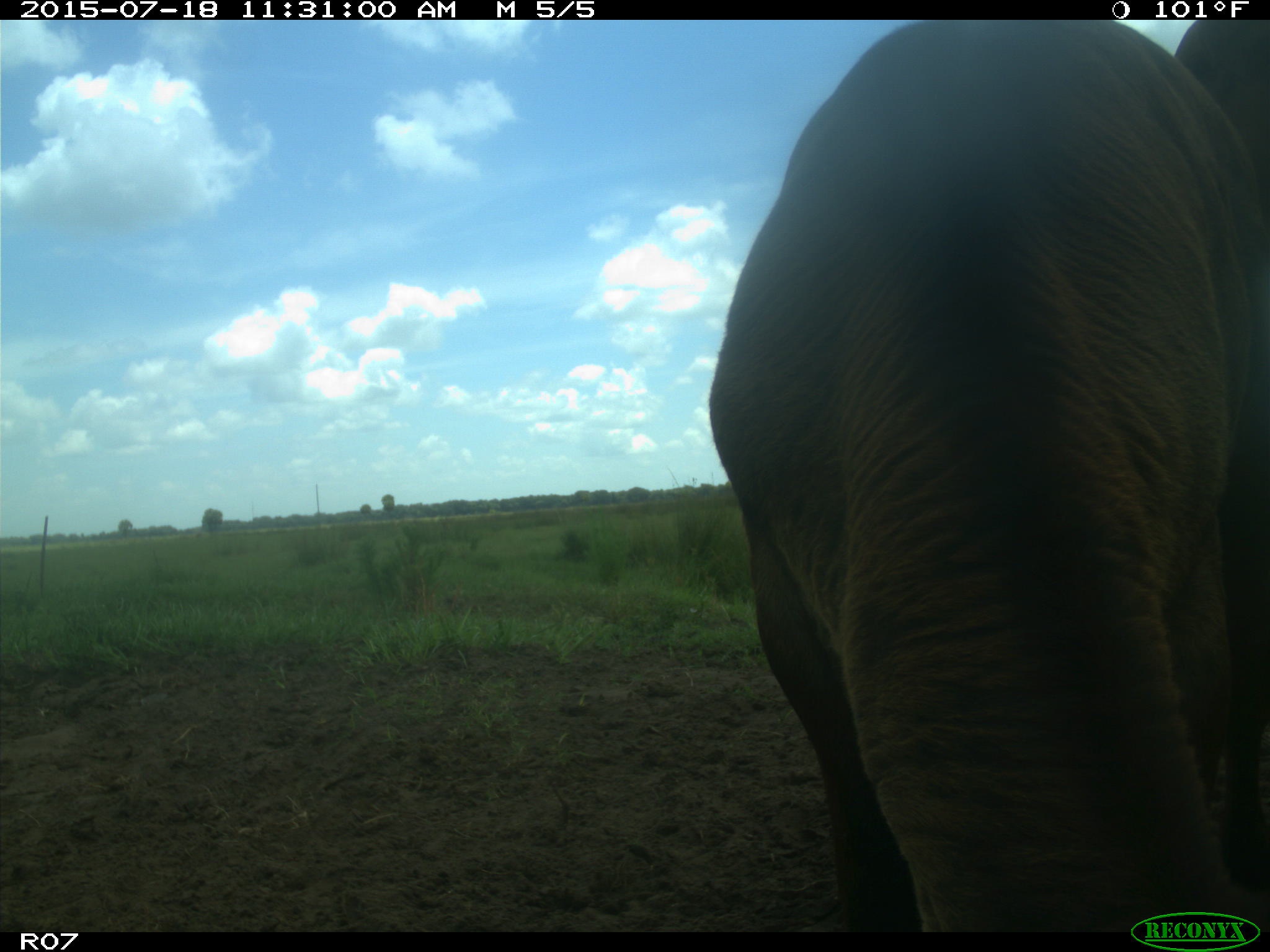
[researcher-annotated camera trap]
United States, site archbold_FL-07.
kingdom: Animalia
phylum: Chordata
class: Mammalia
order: Artiodactyla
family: Bovidae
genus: Bos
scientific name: Bos taurus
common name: domestic cow